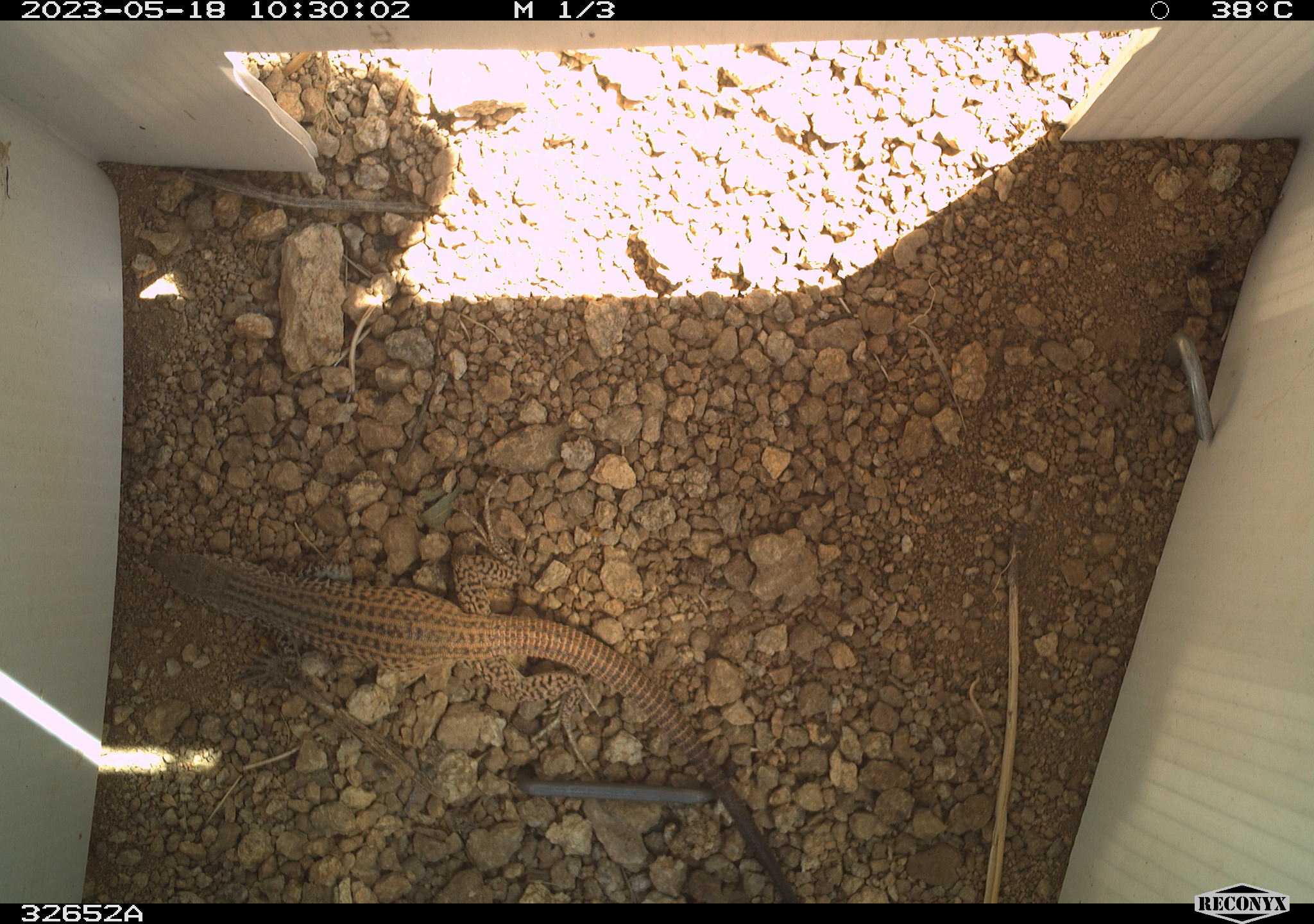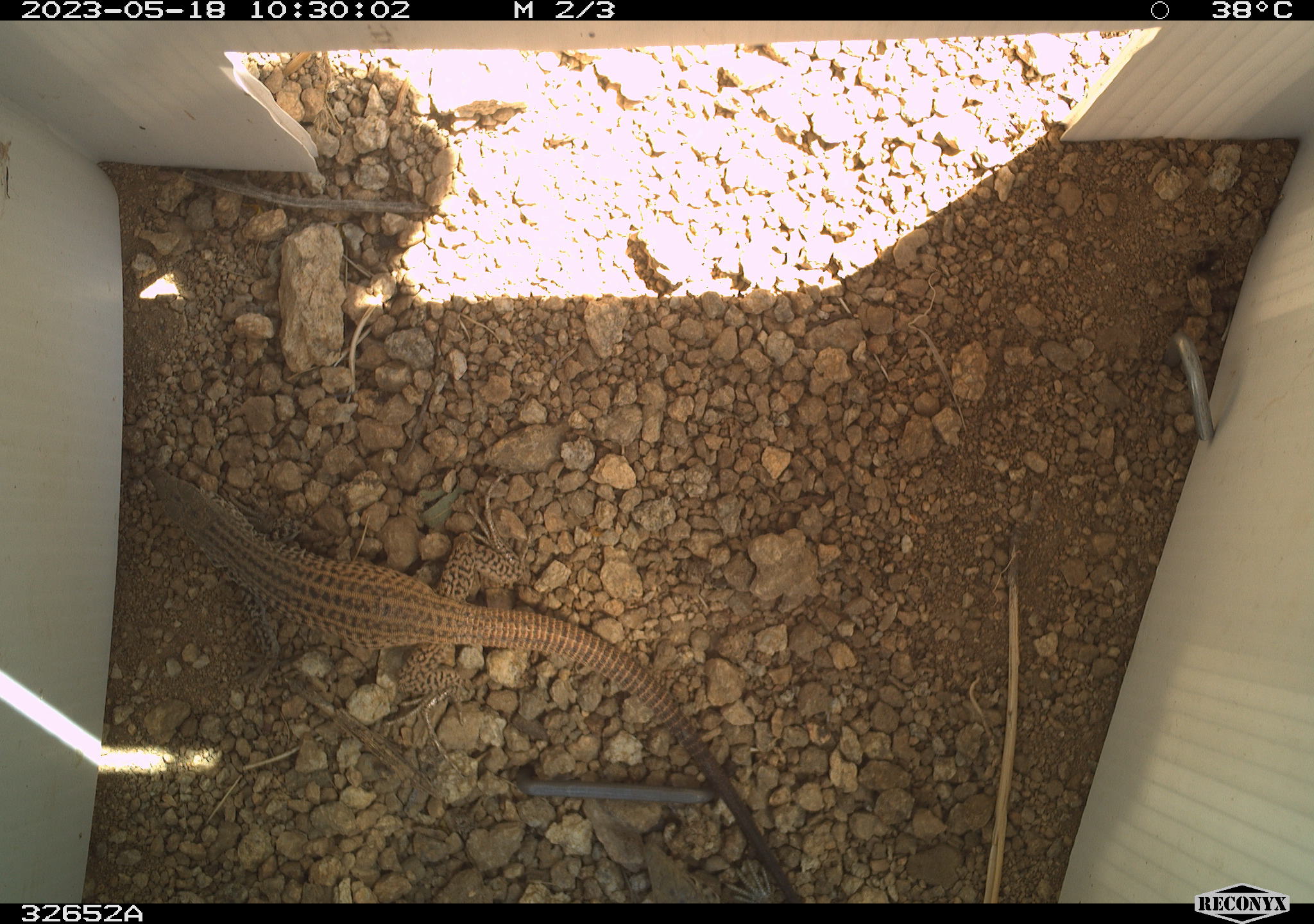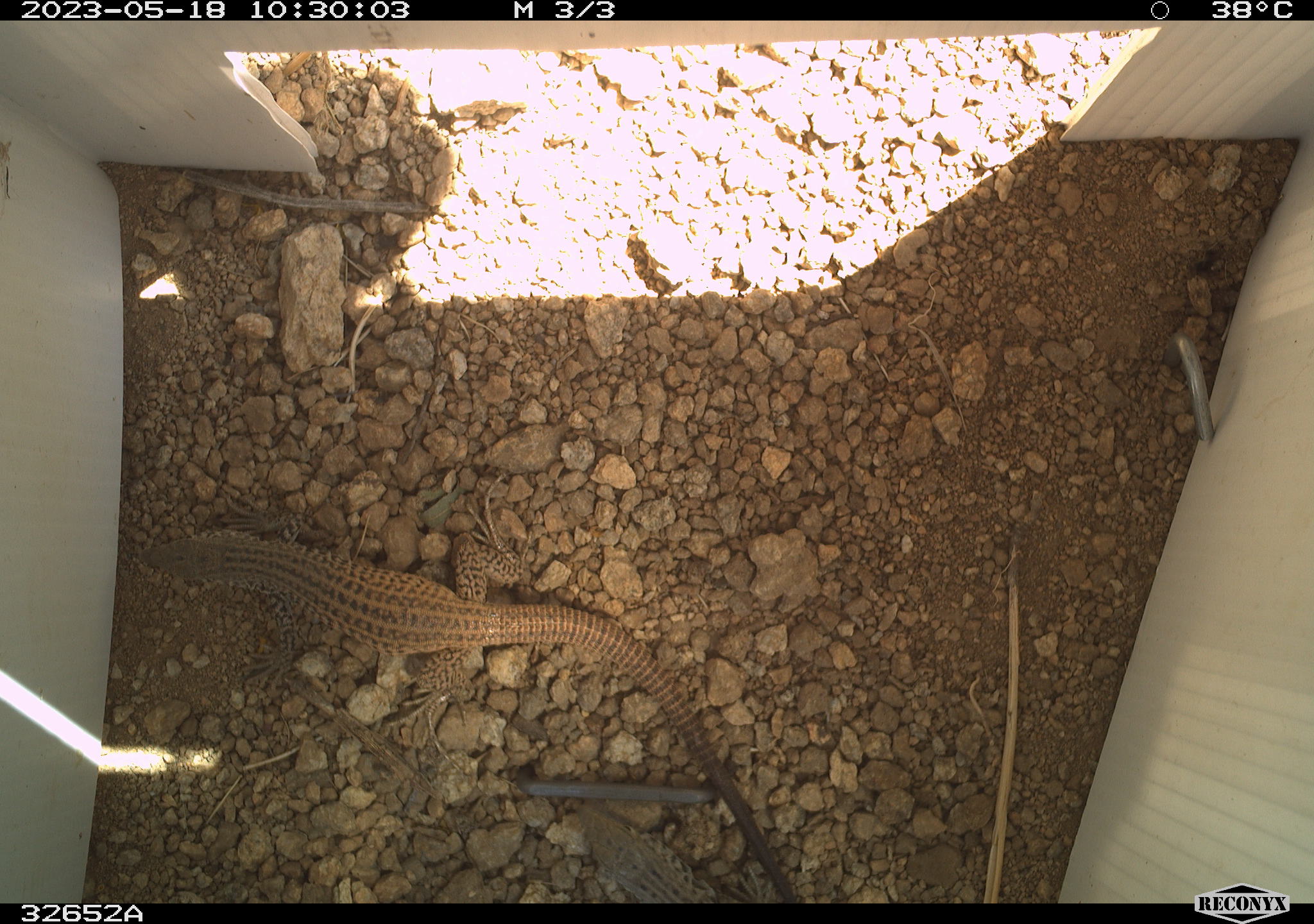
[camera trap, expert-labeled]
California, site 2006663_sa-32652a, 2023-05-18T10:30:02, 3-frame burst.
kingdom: Animalia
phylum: Chordata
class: Reptilia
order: Squamata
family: Teiidae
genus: Aspidoscelis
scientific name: Aspidoscelis tigris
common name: western whiptail